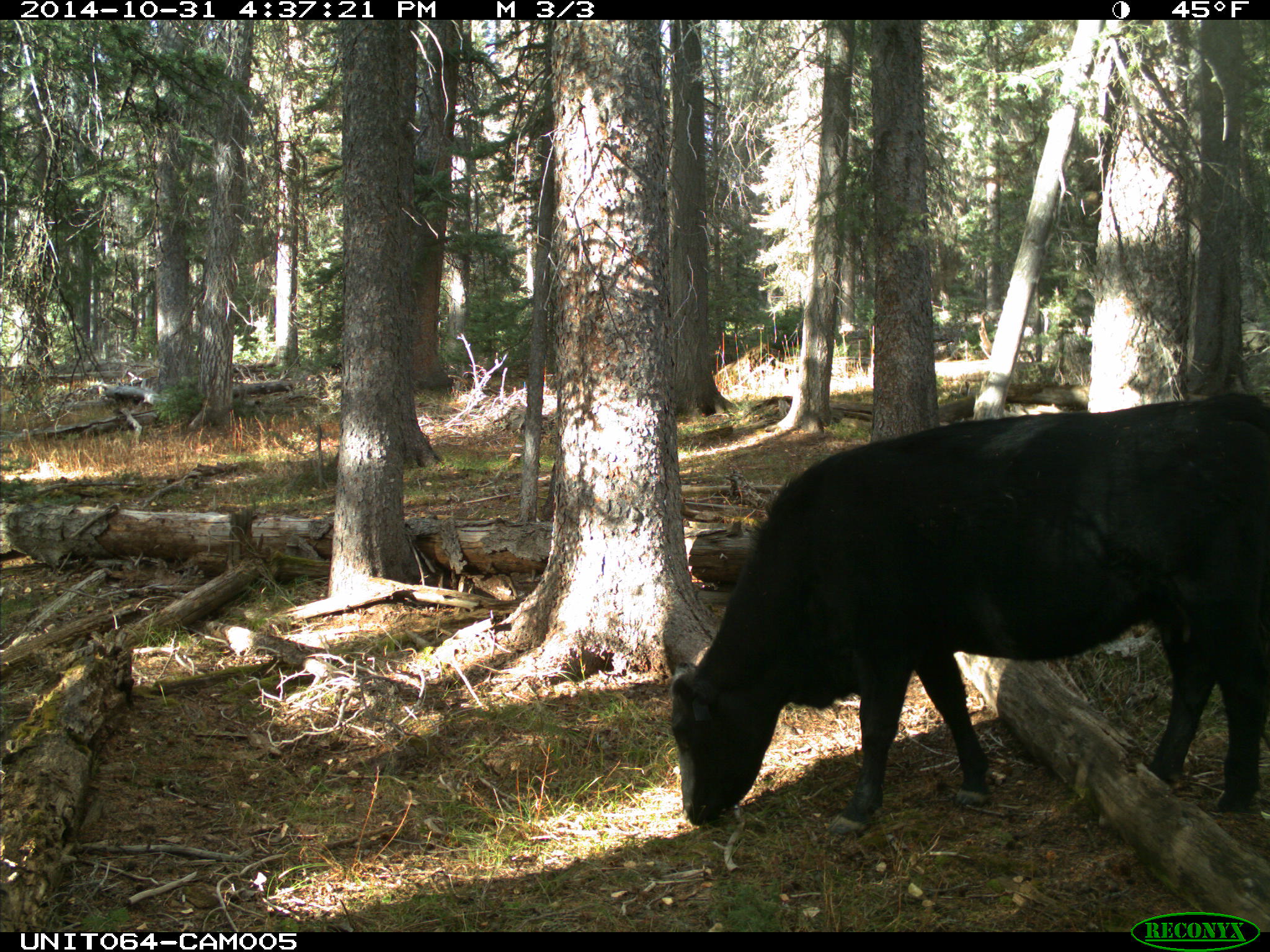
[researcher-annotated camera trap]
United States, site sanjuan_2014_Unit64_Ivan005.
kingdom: Animalia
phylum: Chordata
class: Mammalia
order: Artiodactyla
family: Bovidae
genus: Bos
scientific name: Bos taurus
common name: domestic cow